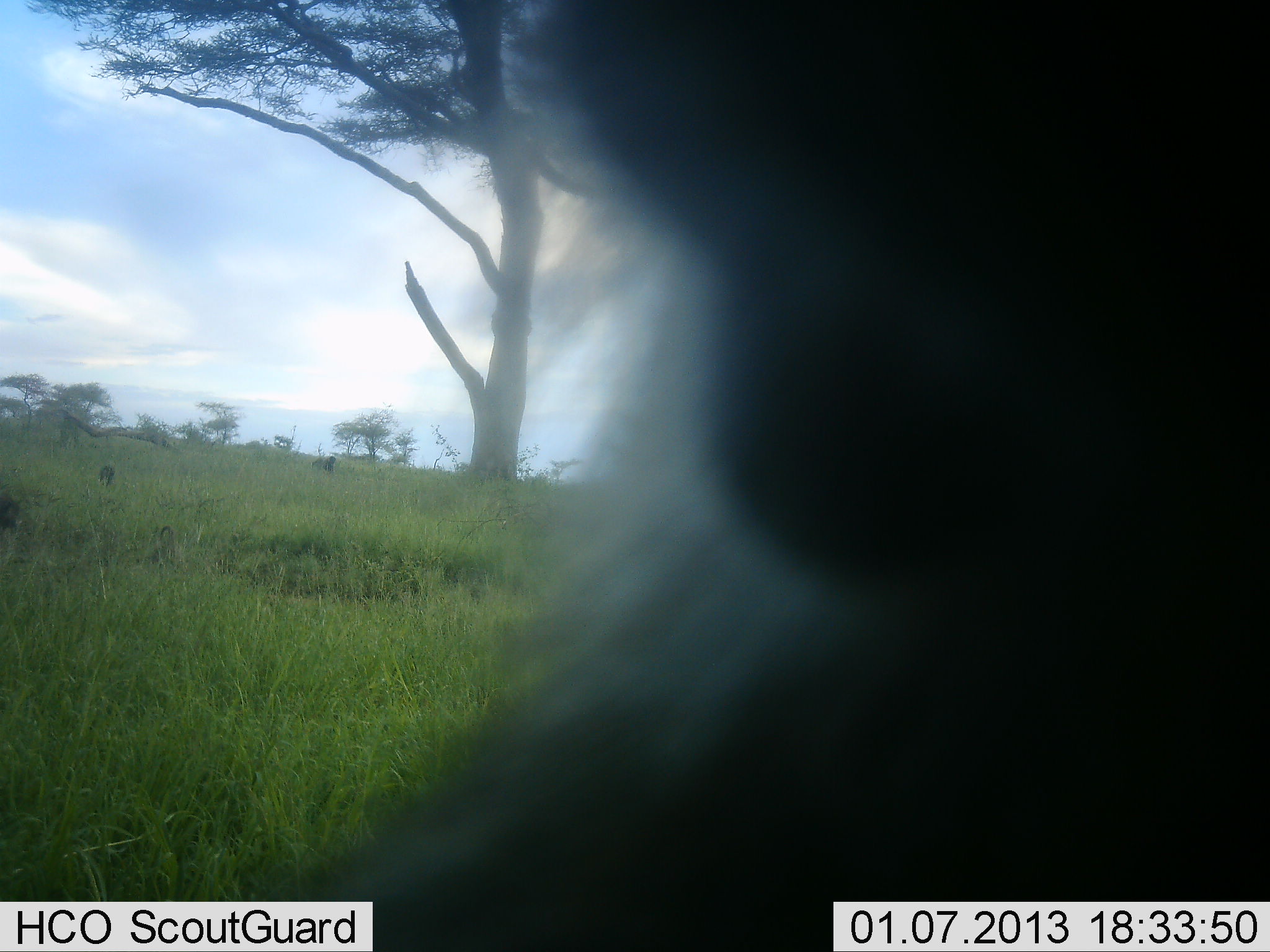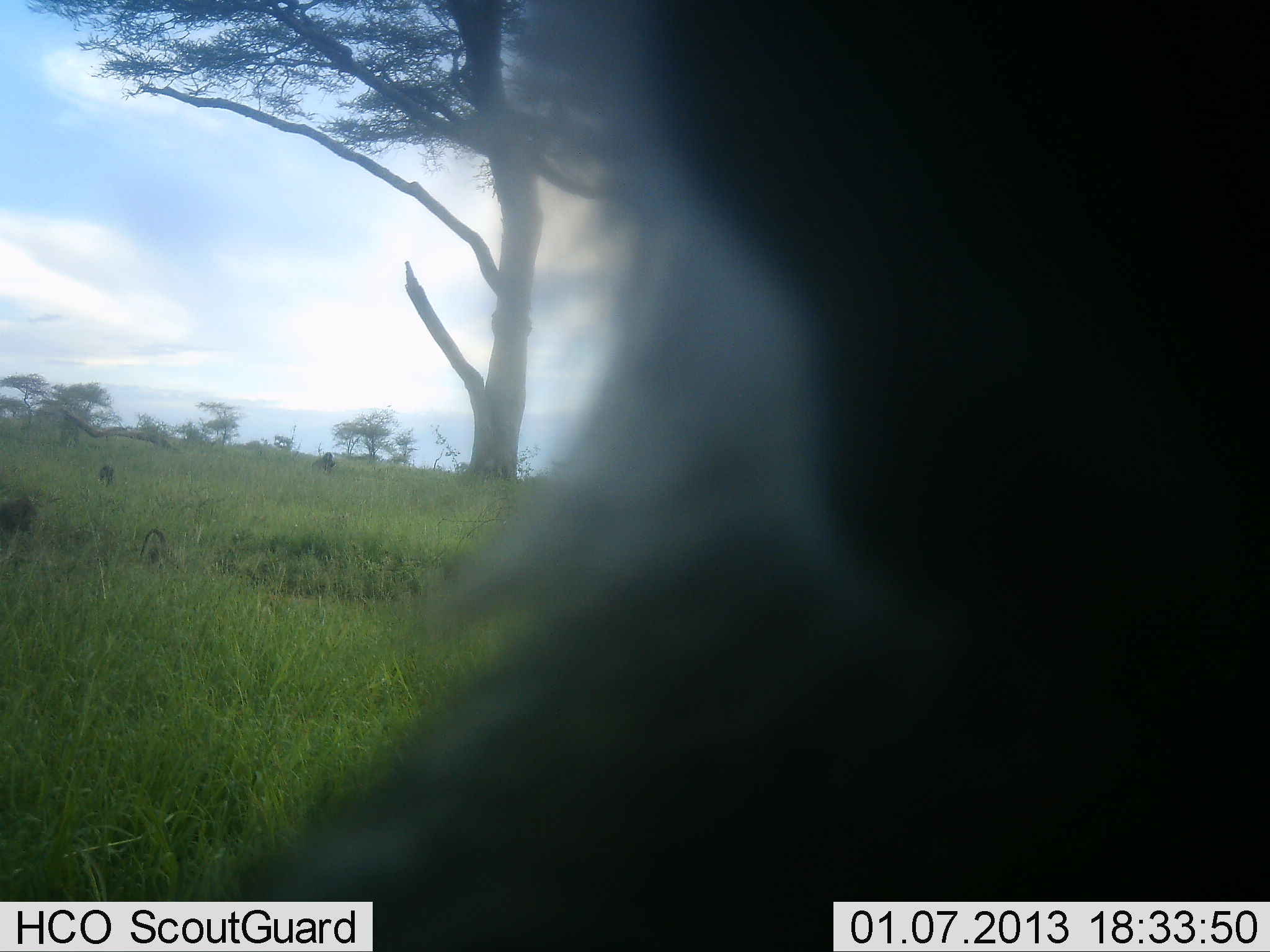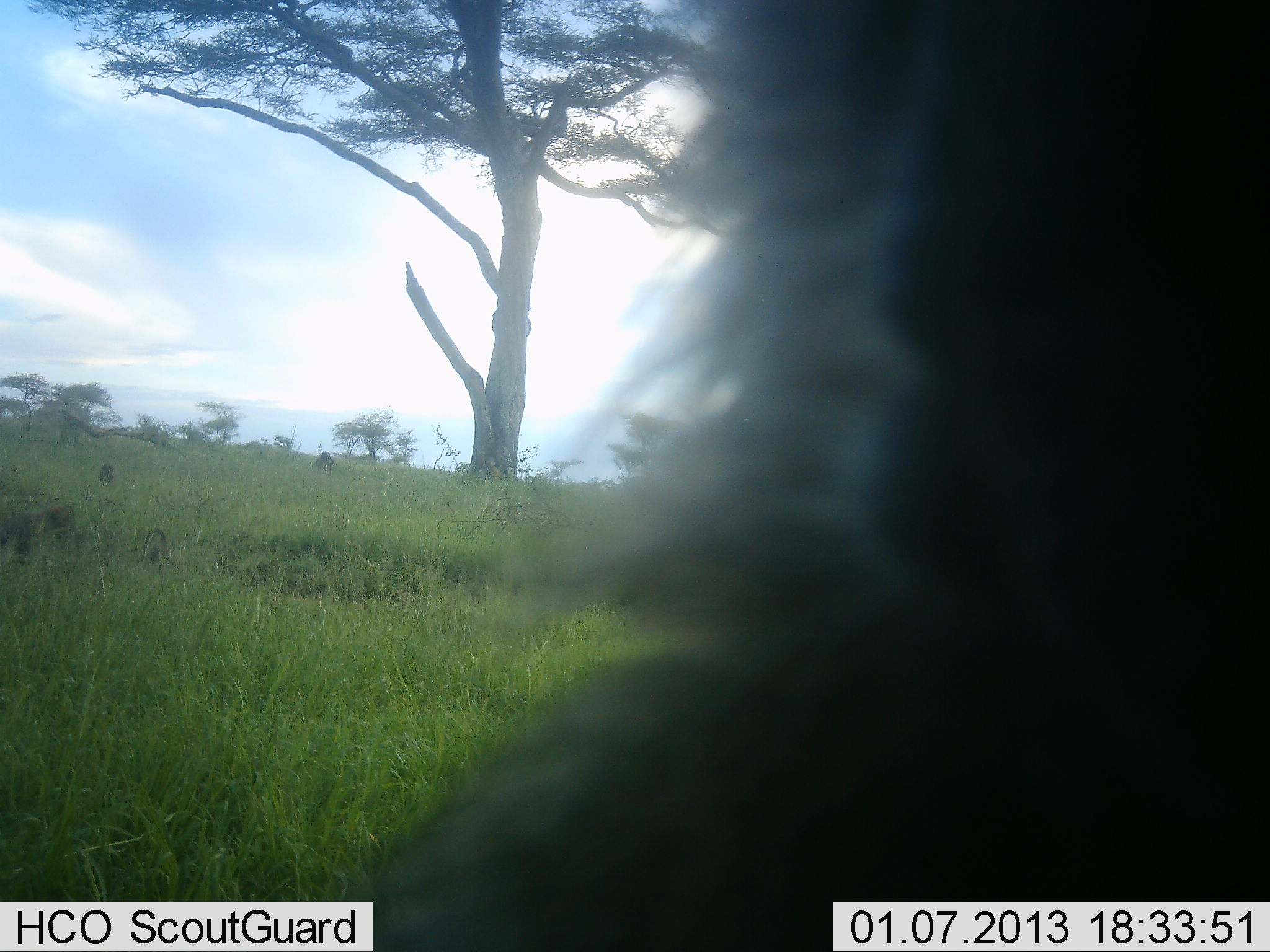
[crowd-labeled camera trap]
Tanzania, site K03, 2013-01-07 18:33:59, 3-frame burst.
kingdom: Animalia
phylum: Chordata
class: Mammalia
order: Primates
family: Cercopithecidae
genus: Papio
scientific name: Papio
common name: baboon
Baboon (Papio), count 5. Behavior (volunteer vote fractions): standing 61%, resting 28%, moving 78%, interacting 28%. Young present (vote fraction): 11%. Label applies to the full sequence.